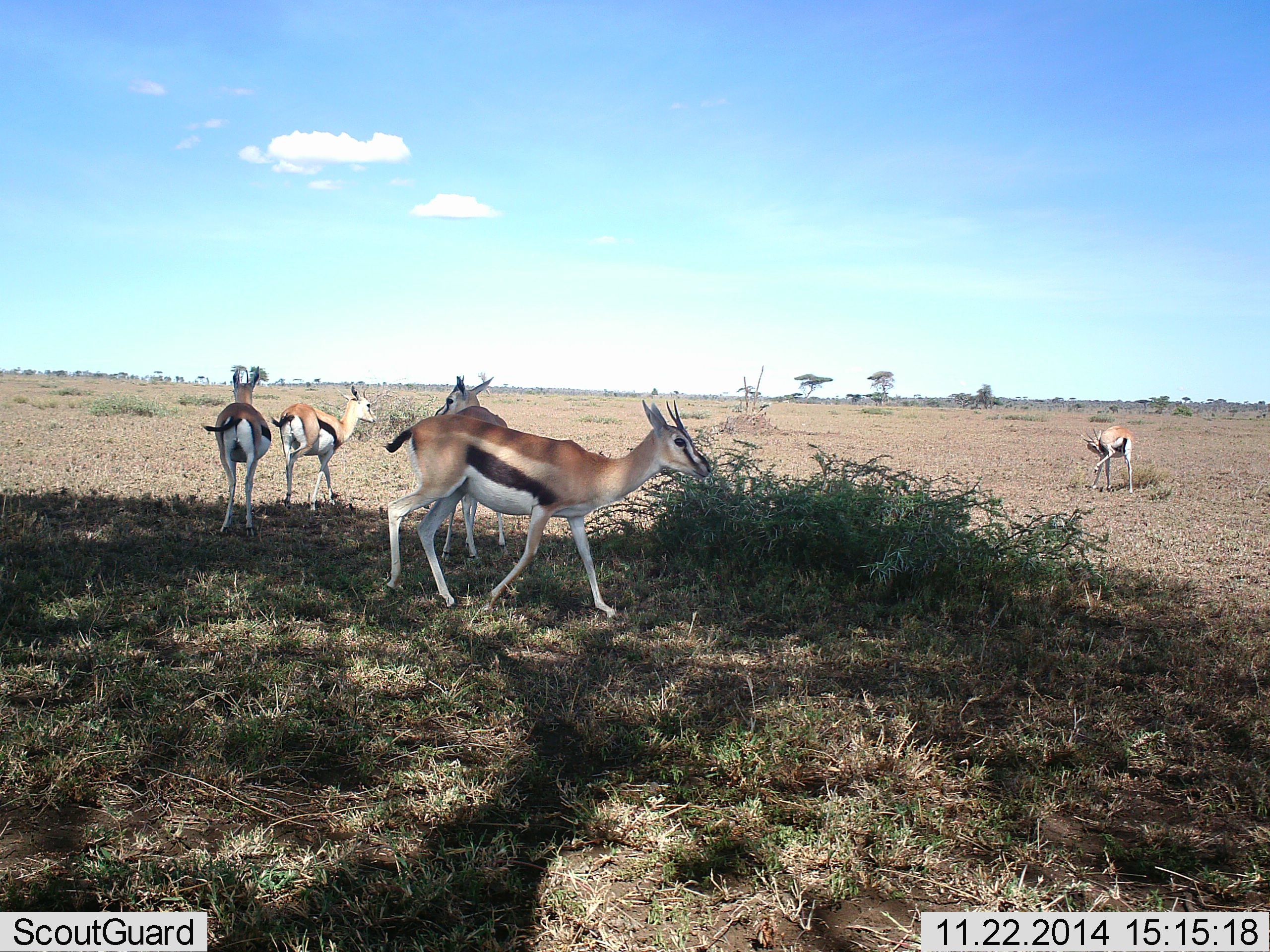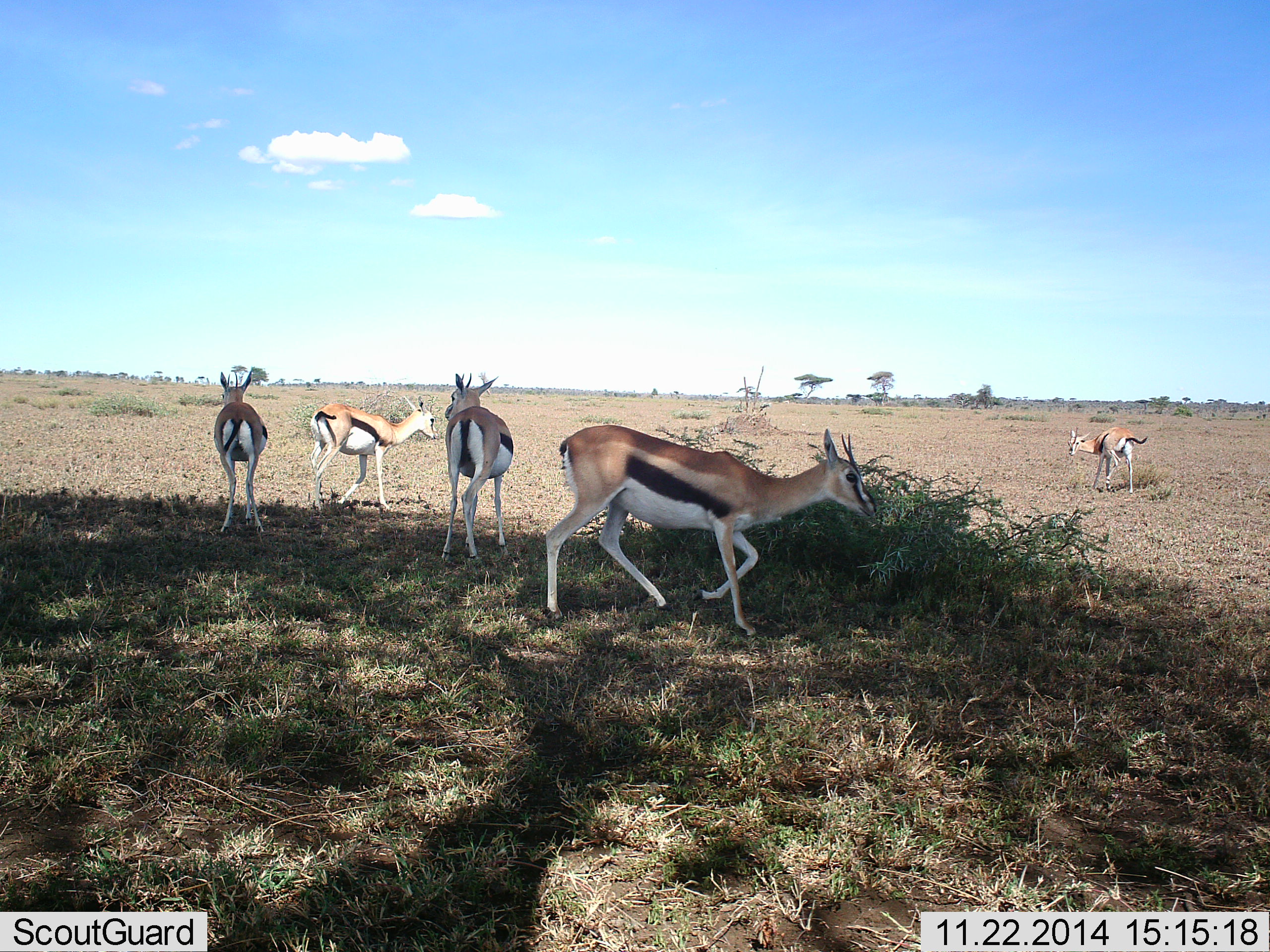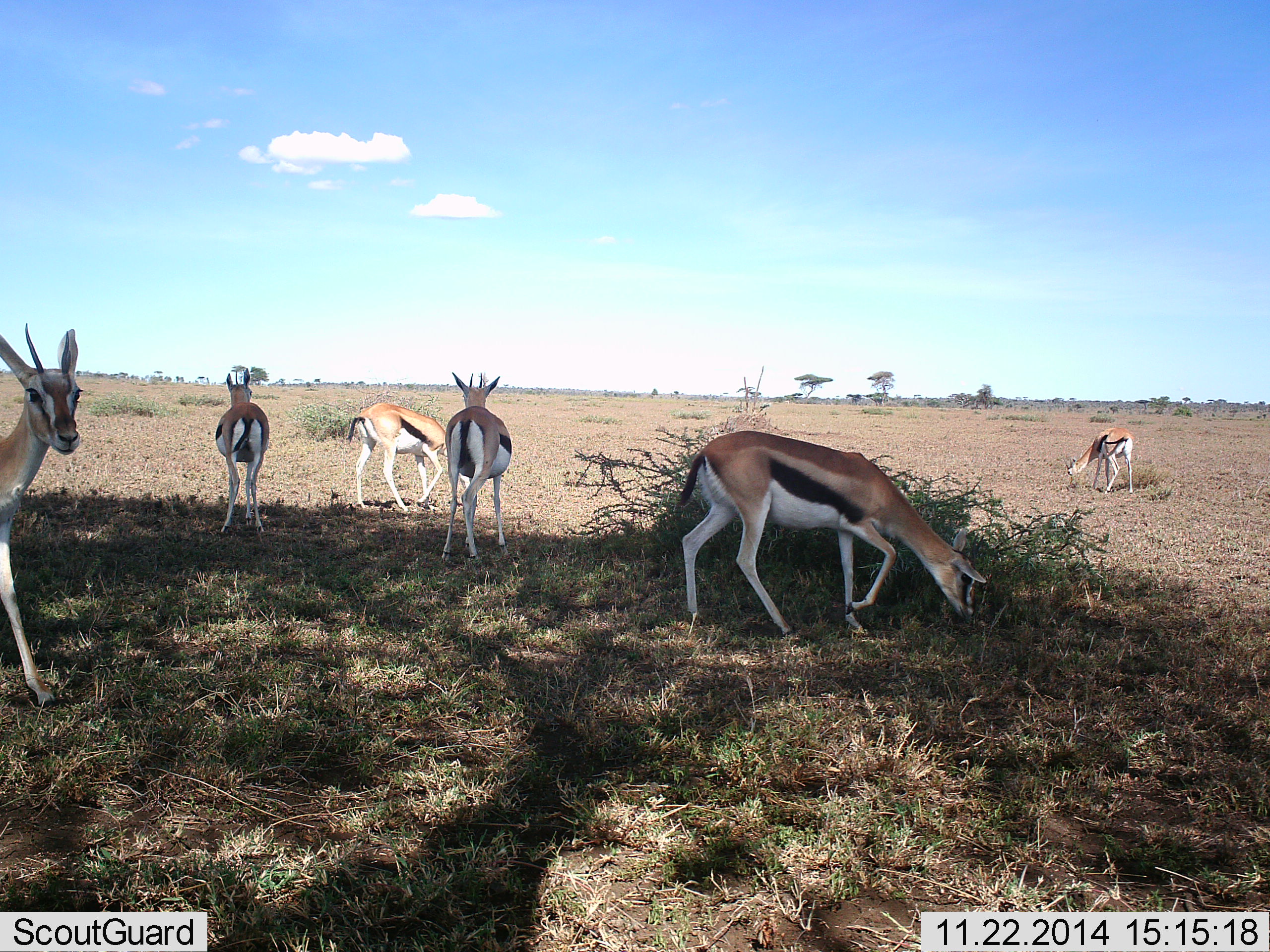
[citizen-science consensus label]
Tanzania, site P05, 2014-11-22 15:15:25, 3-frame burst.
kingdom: Animalia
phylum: Chordata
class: Mammalia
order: Artiodactyla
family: Bovidae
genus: Eudorcas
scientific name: Eudorcas thomsonii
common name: thomson's gazelle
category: gazellethomsons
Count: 6.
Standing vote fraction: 70%.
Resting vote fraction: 0%.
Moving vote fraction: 70%.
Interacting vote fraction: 10%.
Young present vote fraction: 10%.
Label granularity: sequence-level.